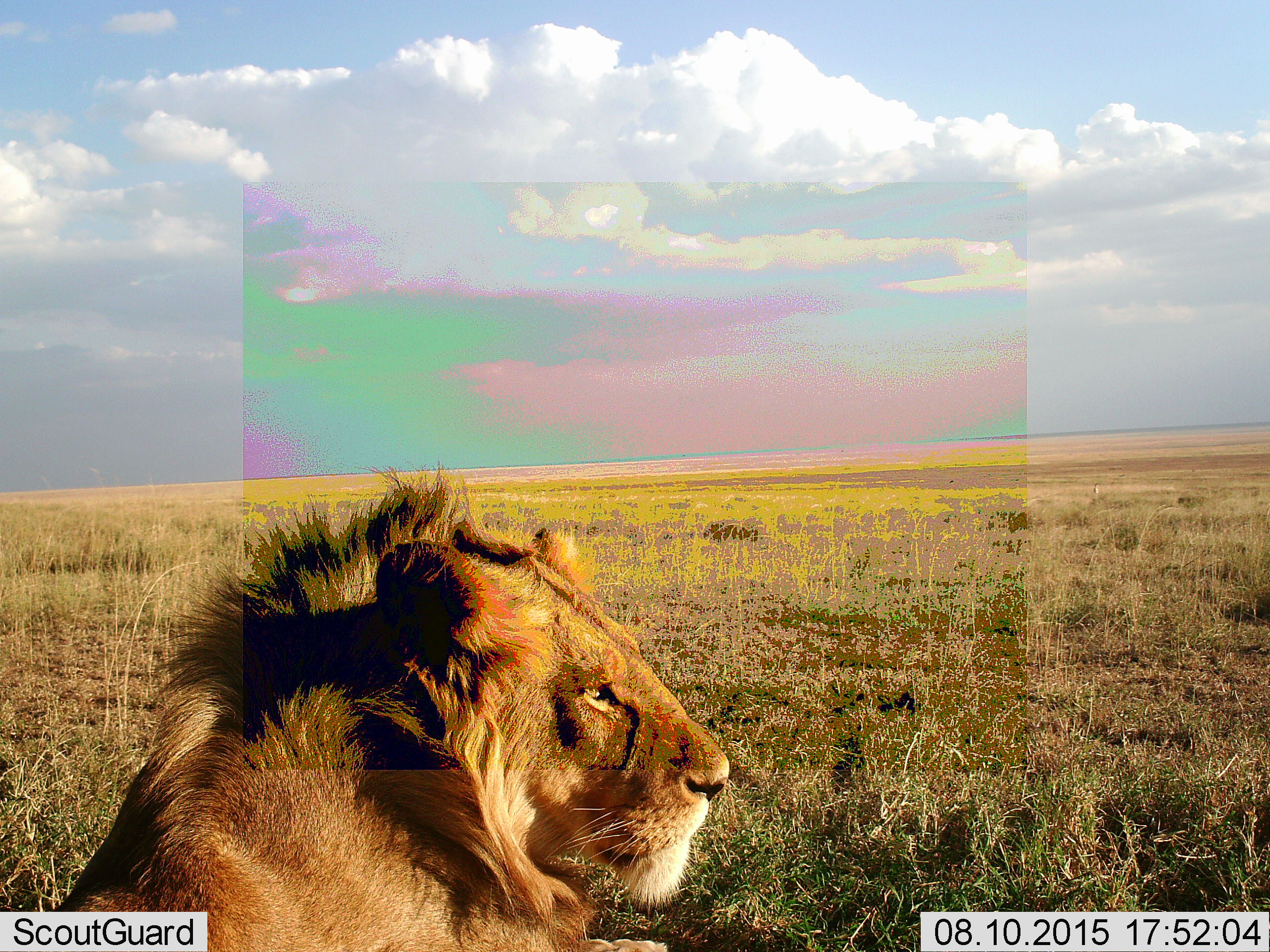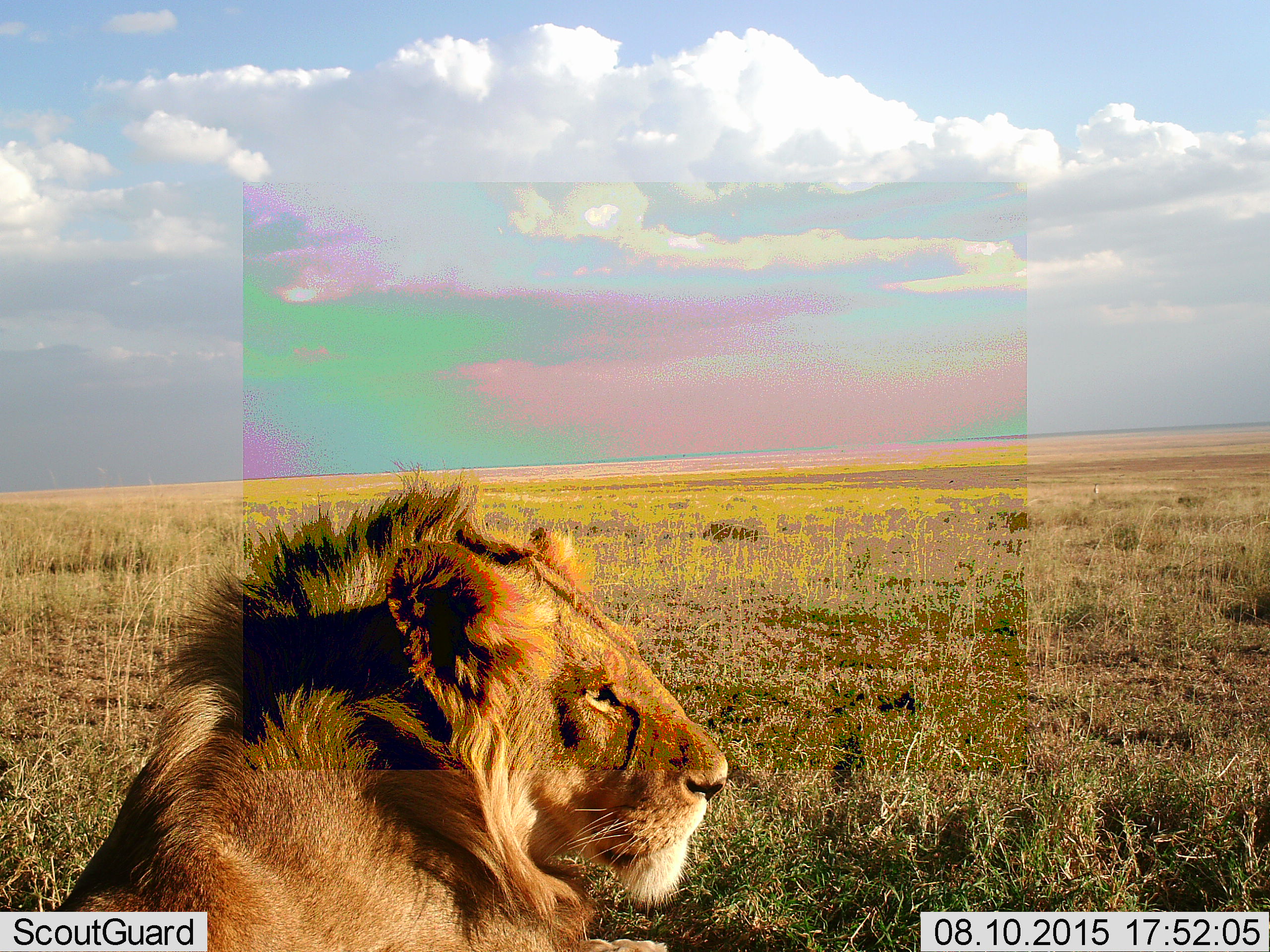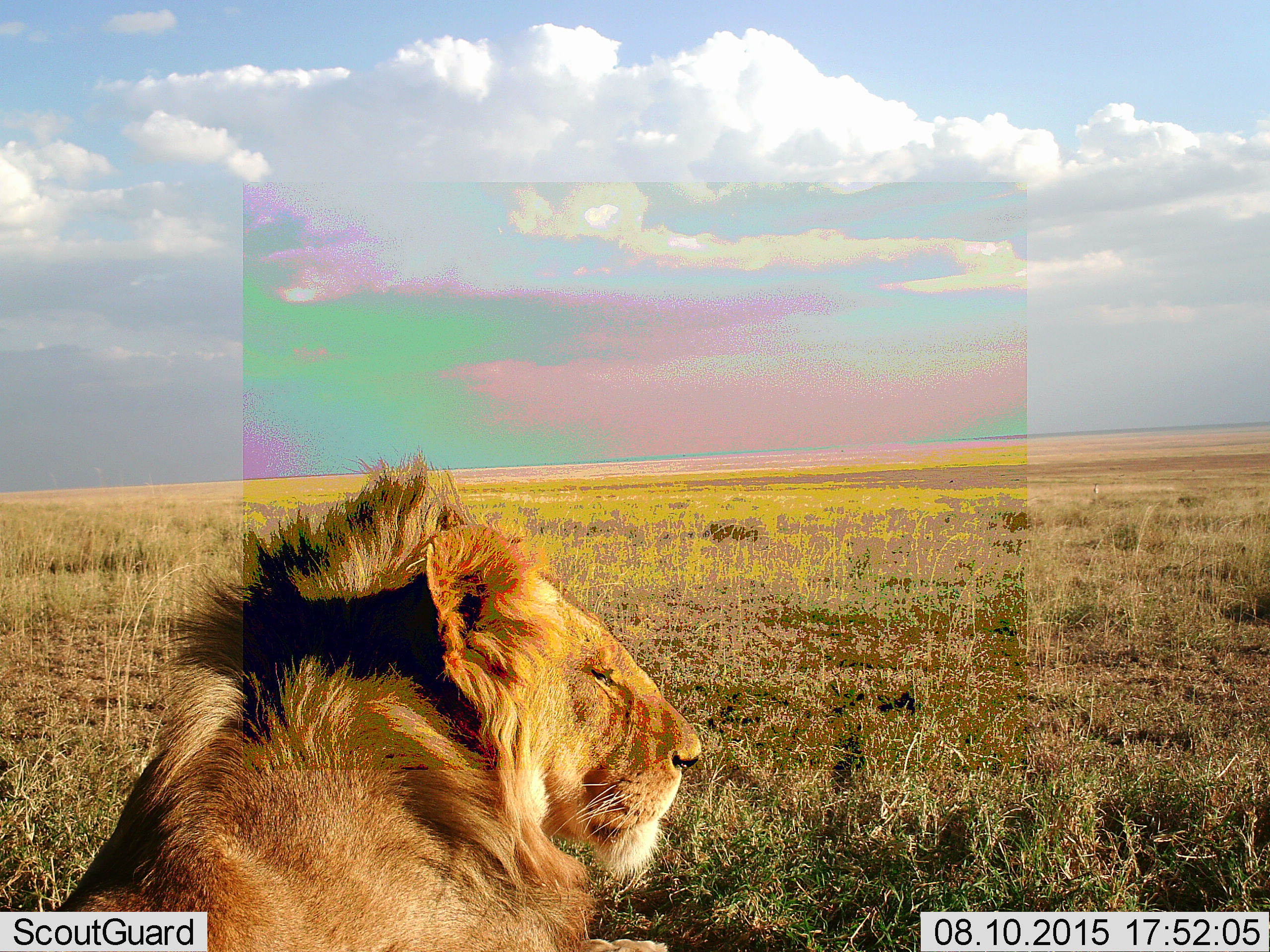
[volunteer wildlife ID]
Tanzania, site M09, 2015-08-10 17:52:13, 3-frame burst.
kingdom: Animalia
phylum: Chordata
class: Mammalia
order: Carnivora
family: Felidae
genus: Panthera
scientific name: Panthera leo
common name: lion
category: lionmale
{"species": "lionmale (lion) (Panthera leo)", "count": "1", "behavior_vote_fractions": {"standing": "0%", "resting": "100%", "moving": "0%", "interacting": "0%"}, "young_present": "11%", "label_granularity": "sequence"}